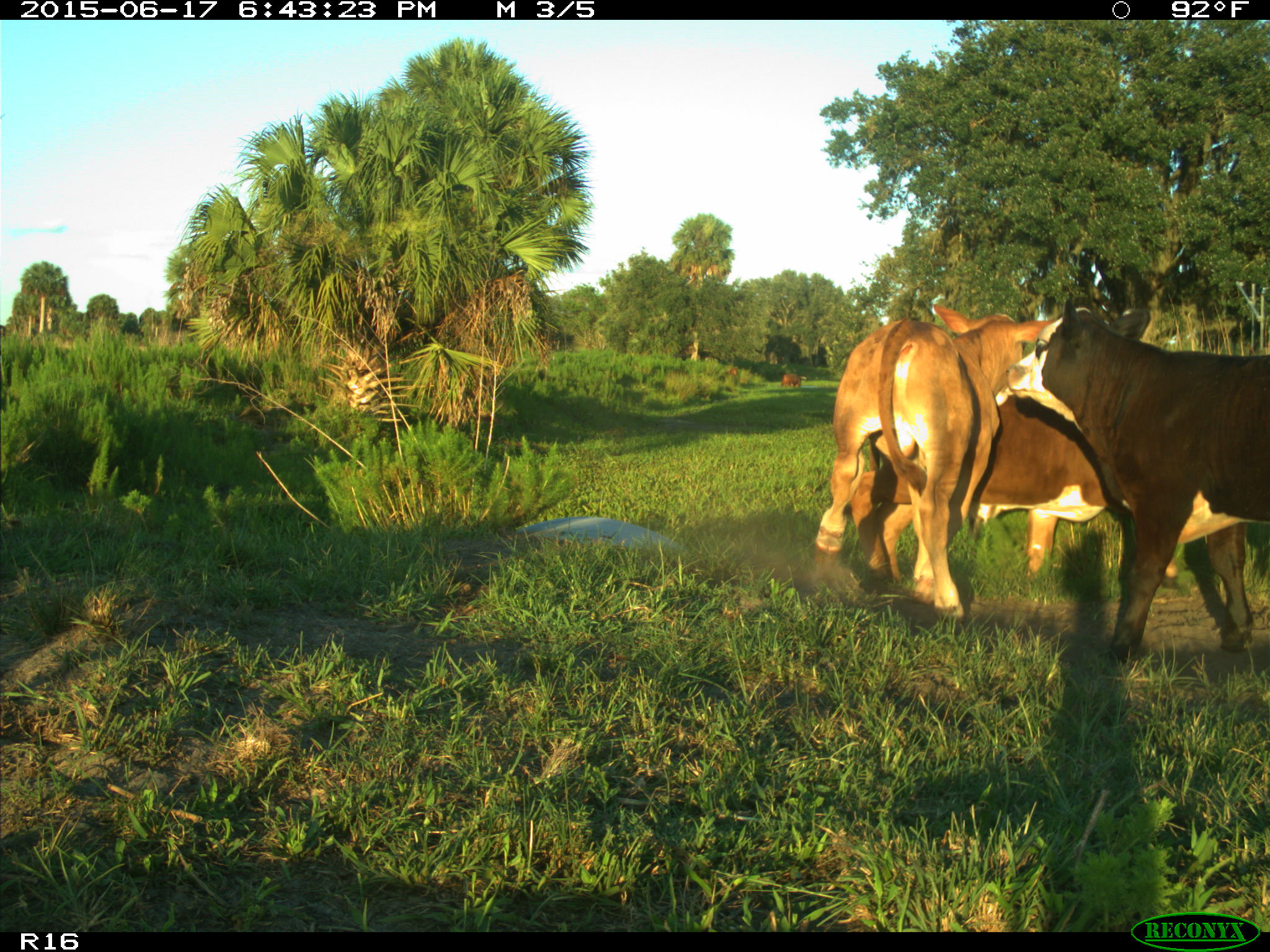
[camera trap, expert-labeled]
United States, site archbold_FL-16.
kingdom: Animalia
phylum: Chordata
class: Mammalia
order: Artiodactyla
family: Bovidae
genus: Bos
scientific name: Bos taurus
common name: domestic cow